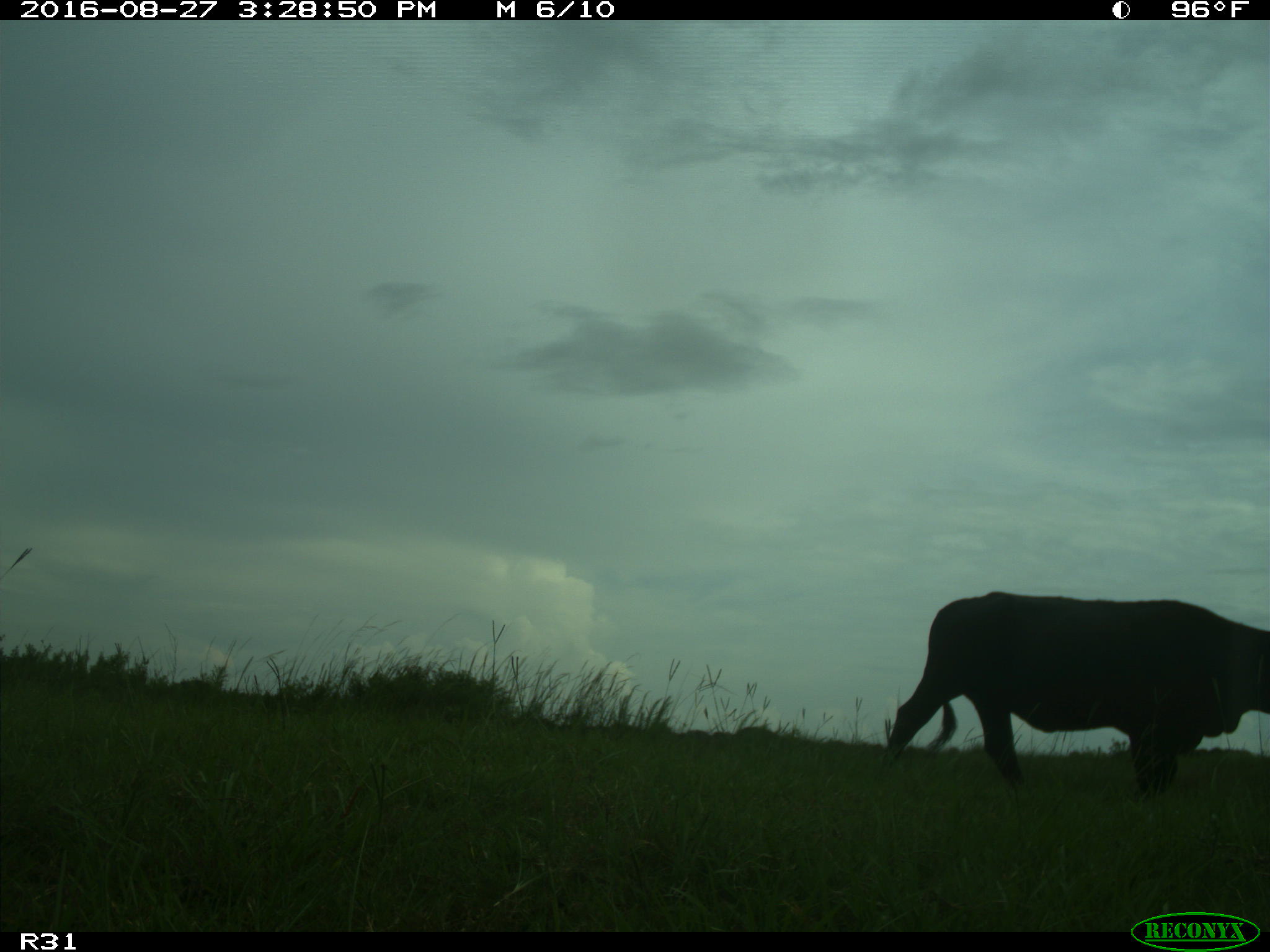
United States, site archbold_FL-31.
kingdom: Animalia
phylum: Chordata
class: Mammalia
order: Artiodactyla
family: Bovidae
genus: Bos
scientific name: Bos taurus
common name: domestic cow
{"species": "Bos taurus (domestic cow)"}